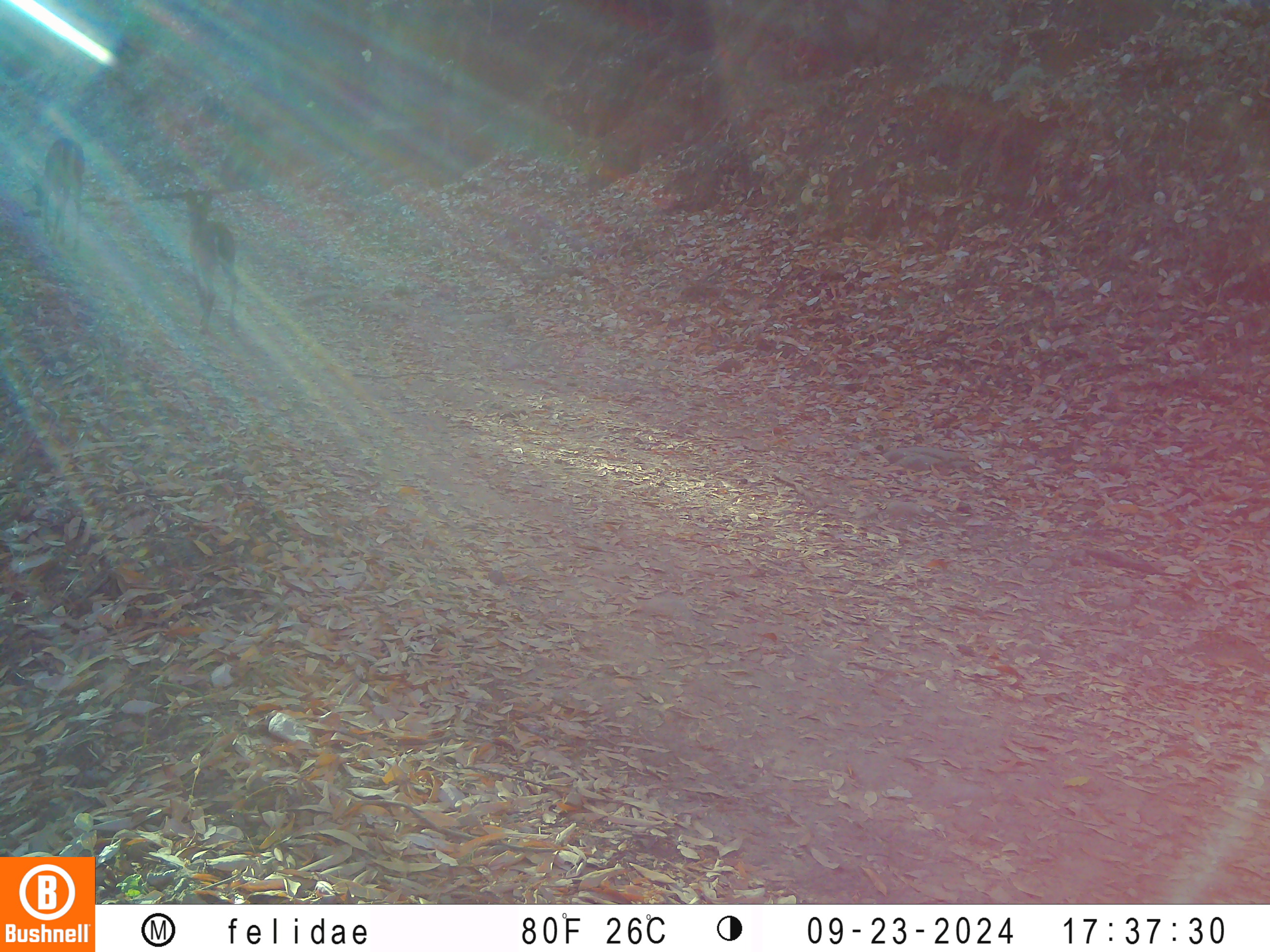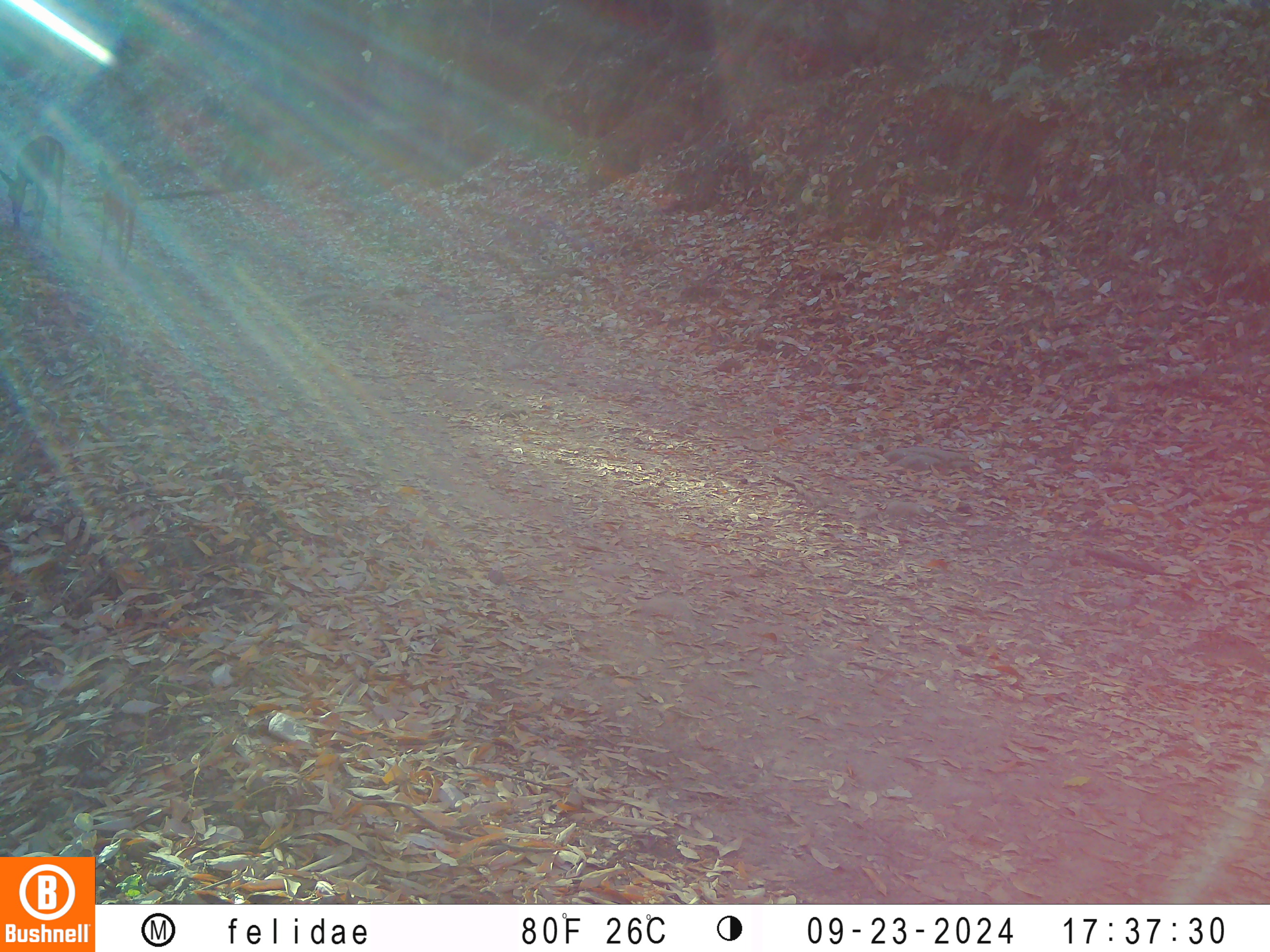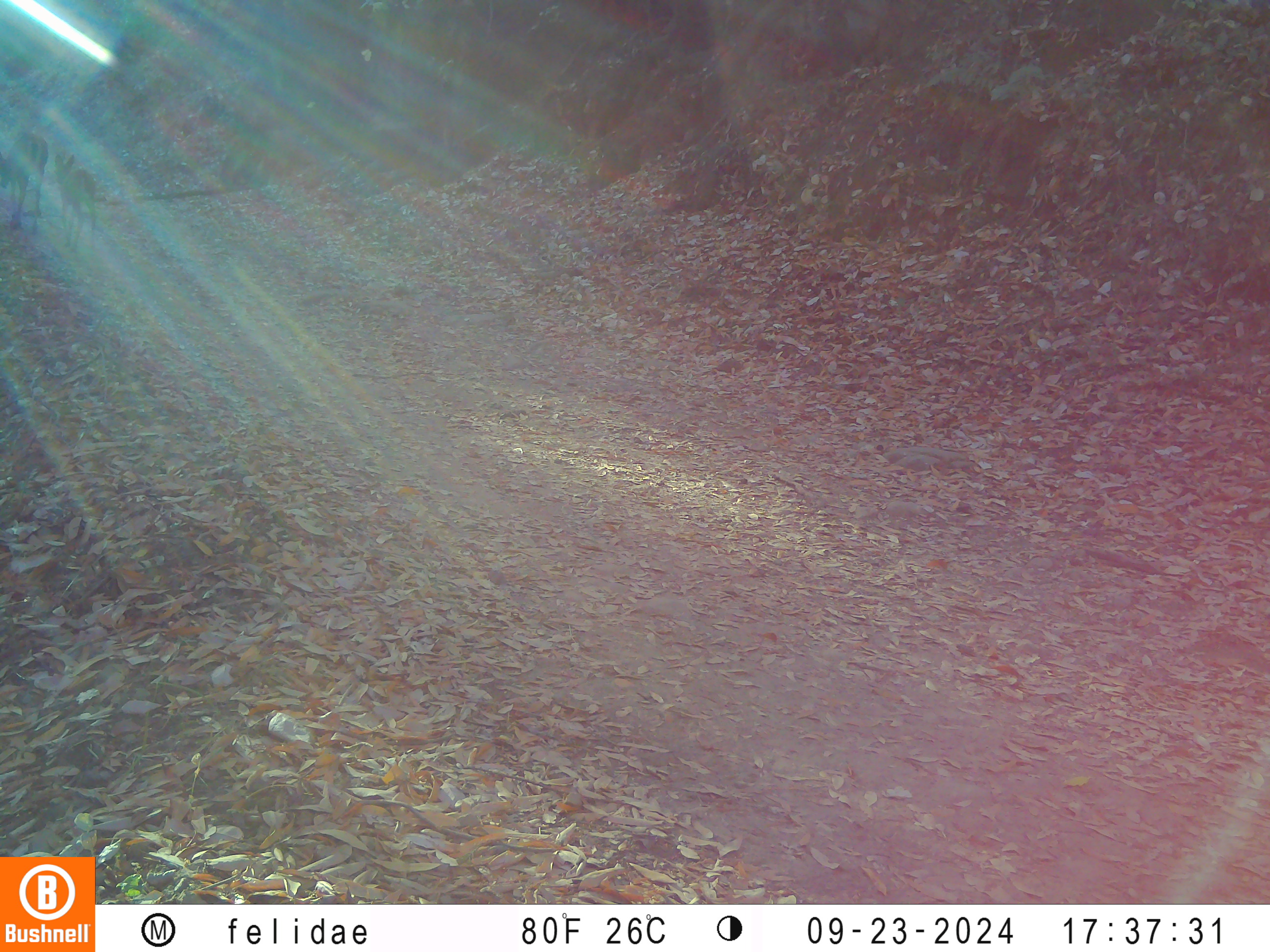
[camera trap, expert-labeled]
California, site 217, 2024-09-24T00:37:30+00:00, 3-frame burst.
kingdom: Animalia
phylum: Chordata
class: Mammalia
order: Artiodactyla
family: Cervidae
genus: Odocoileus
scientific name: Odocoileus hemionus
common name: mule deer